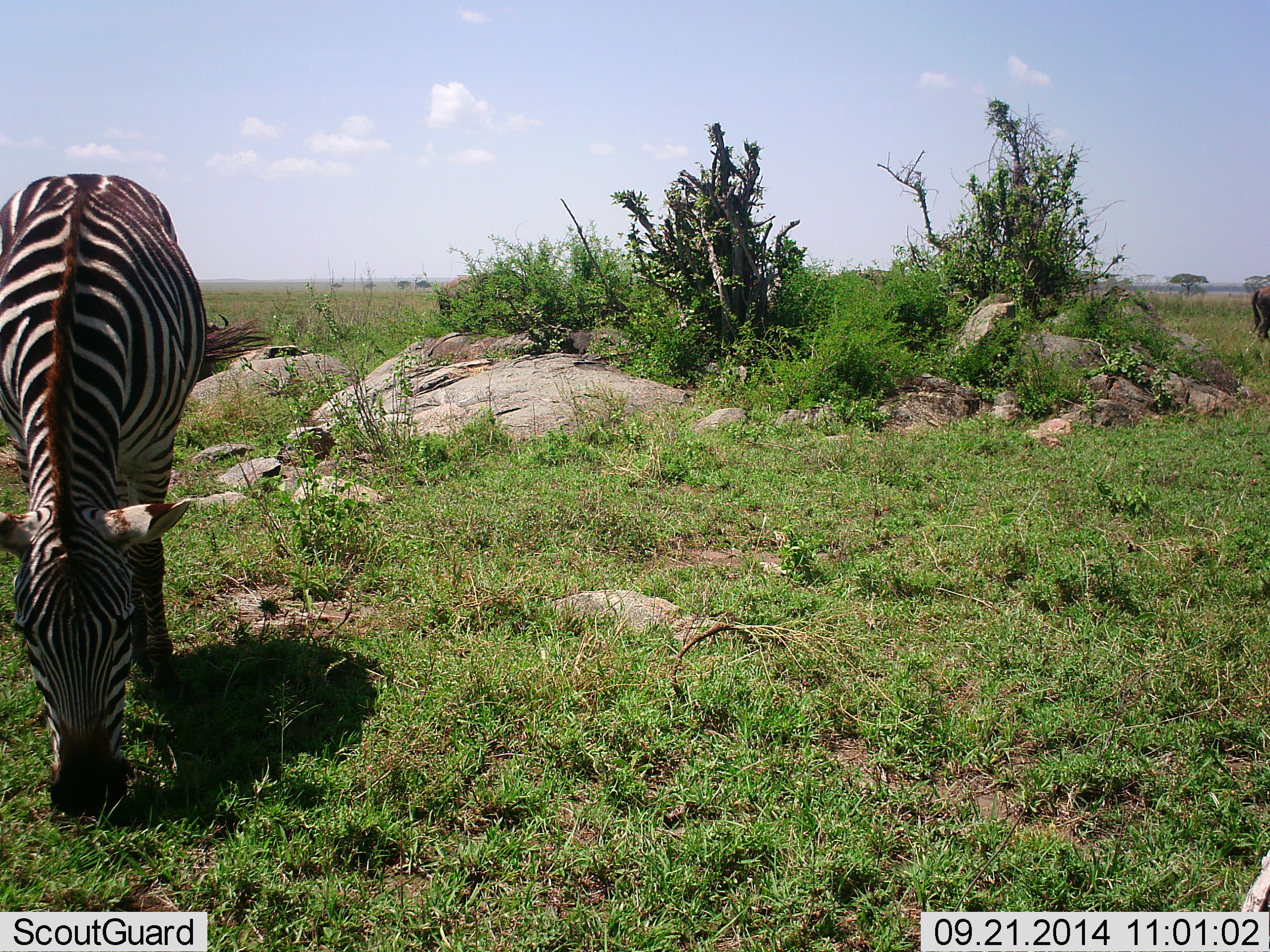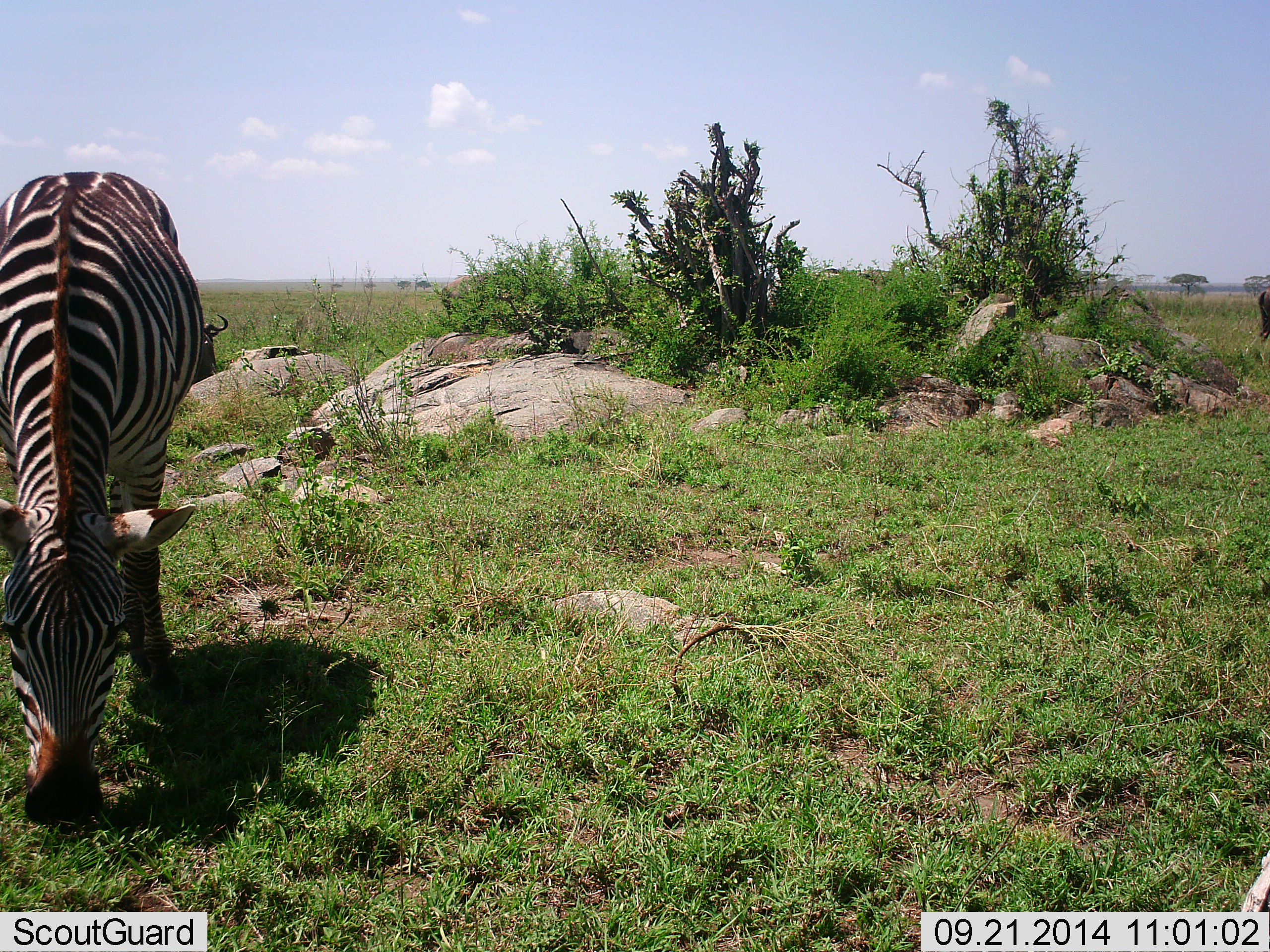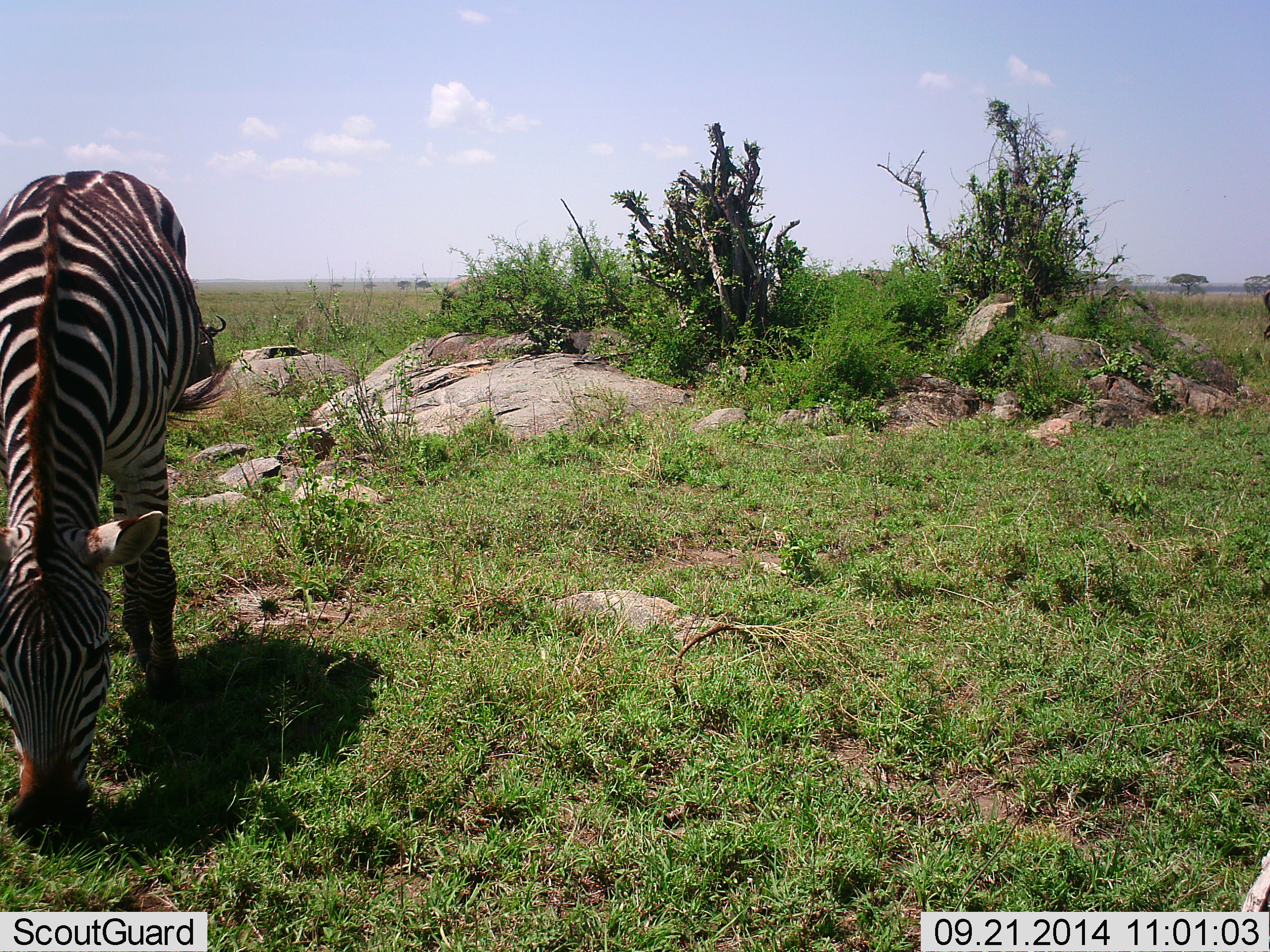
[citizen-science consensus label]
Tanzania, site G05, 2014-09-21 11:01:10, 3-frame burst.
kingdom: Animalia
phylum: Chordata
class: Mammalia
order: Artiodactyla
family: Bovidae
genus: Connochaetes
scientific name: Connochaetes taurinus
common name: blue wildebeest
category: wildebeest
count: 4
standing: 40%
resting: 50%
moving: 40%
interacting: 0%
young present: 0%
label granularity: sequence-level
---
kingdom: Animalia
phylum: Chordata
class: Mammalia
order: Perissodactyla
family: Equidae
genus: Equus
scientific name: Equus quagga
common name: plains zebra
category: zebra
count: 1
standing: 27%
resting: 0%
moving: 0%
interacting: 0%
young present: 0%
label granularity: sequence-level